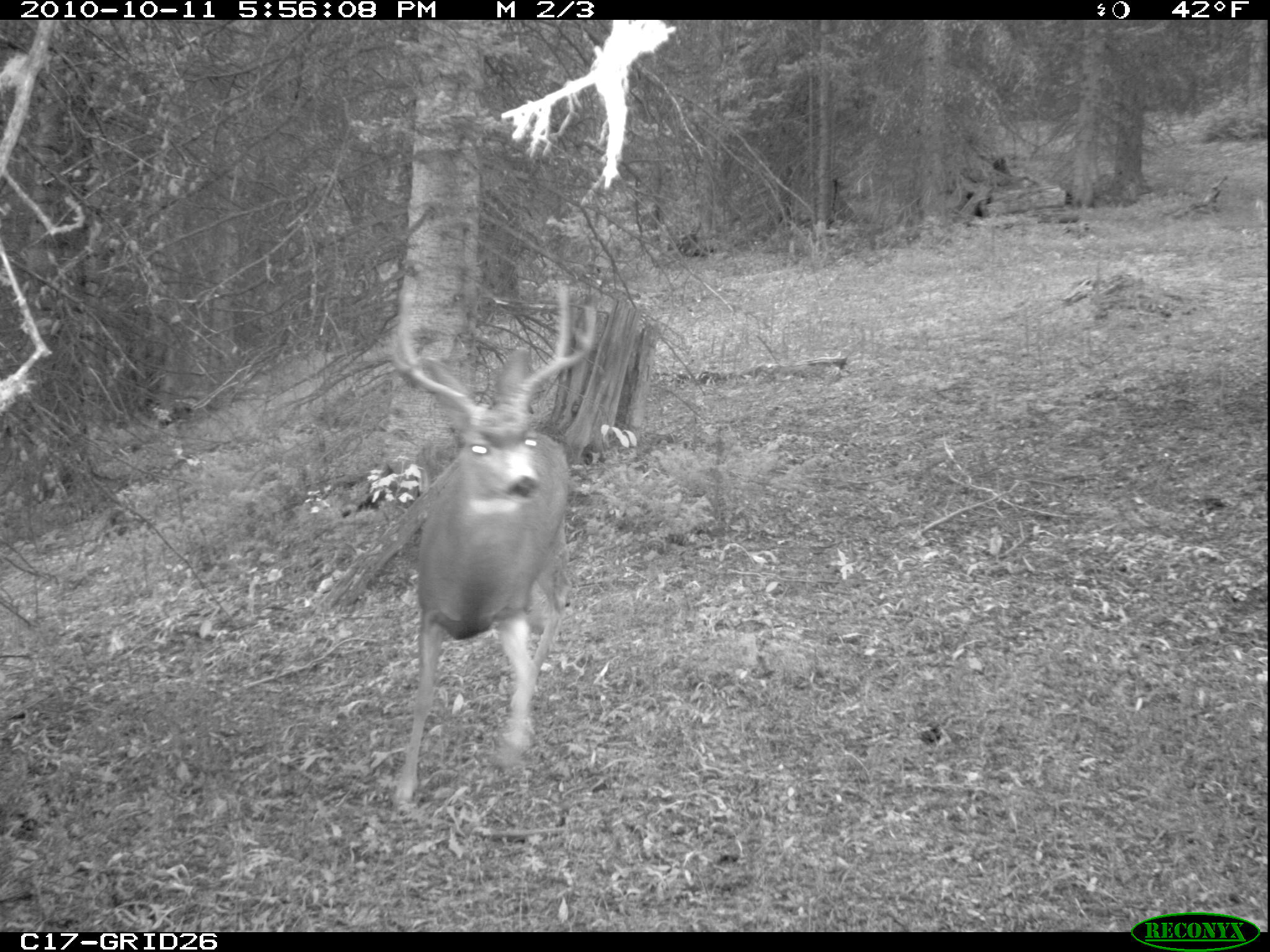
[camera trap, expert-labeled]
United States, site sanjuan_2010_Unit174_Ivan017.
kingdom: Animalia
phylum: Chordata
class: Mammalia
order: Artiodactyla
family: Cervidae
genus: Odocoileus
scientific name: Odocoileus hemionus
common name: mule deer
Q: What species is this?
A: Odocoileus hemionus (mule deer).